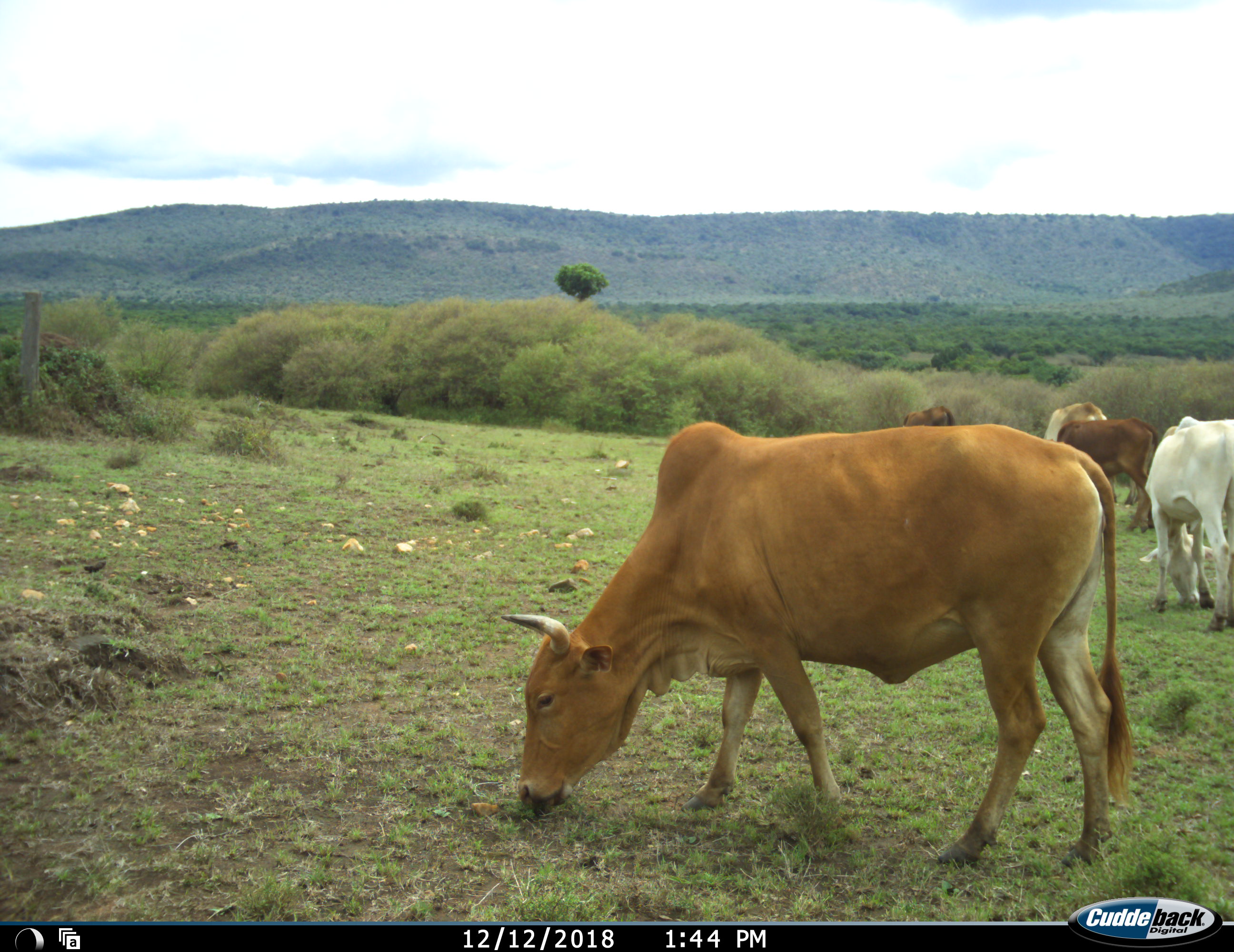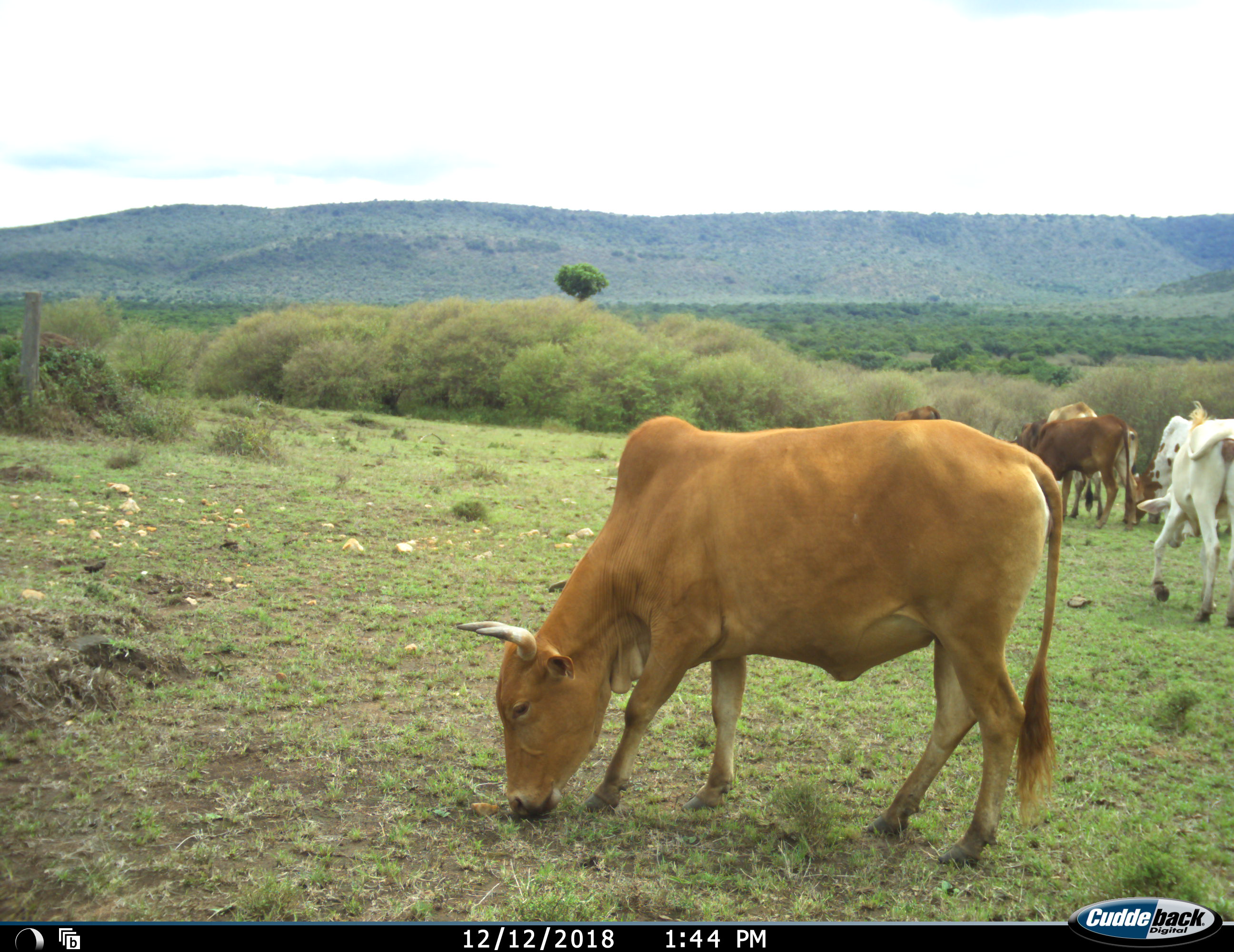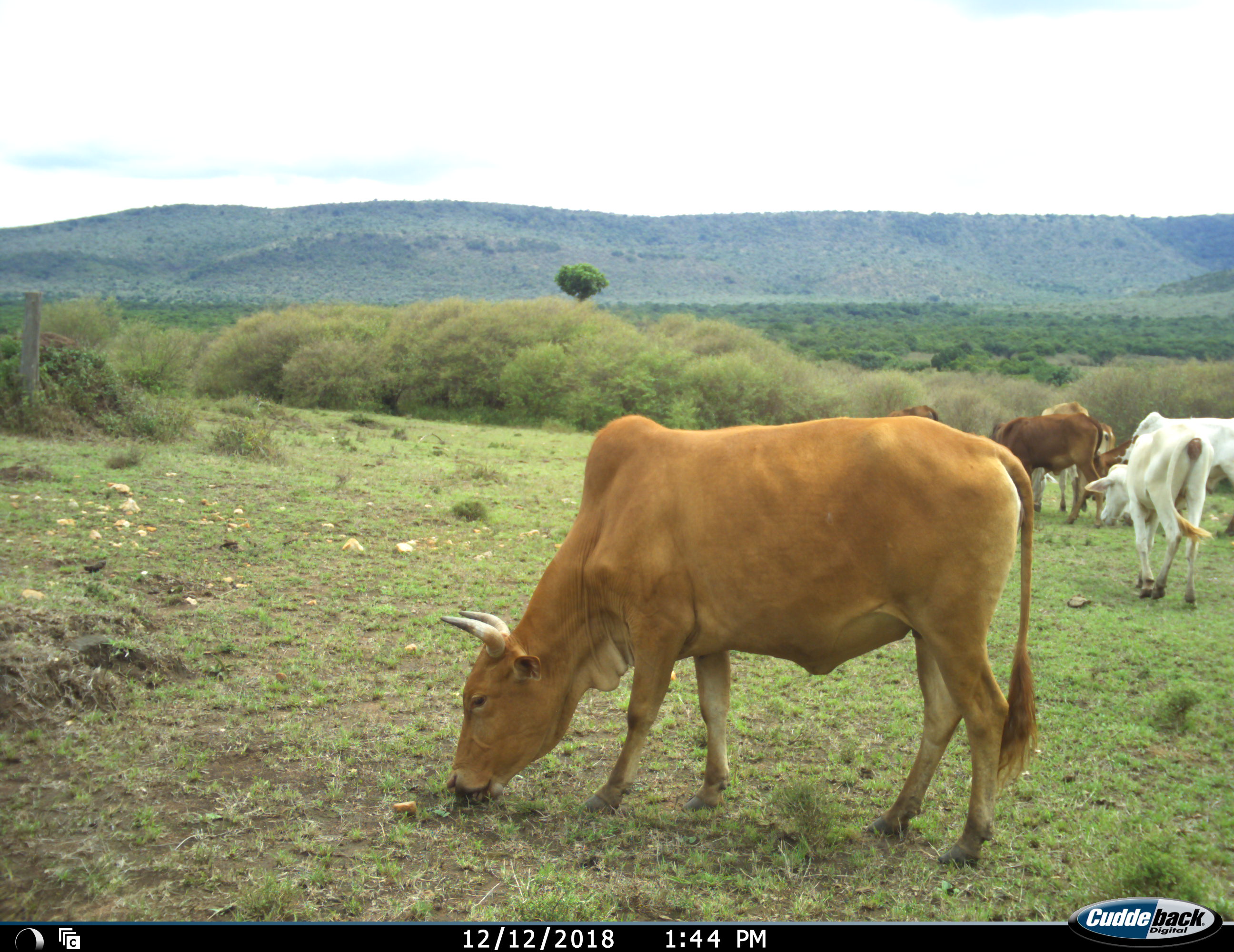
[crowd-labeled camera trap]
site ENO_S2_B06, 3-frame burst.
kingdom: Animalia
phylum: Chordata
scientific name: Vertebrata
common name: domestic animal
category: domesticanimal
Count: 6.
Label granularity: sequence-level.